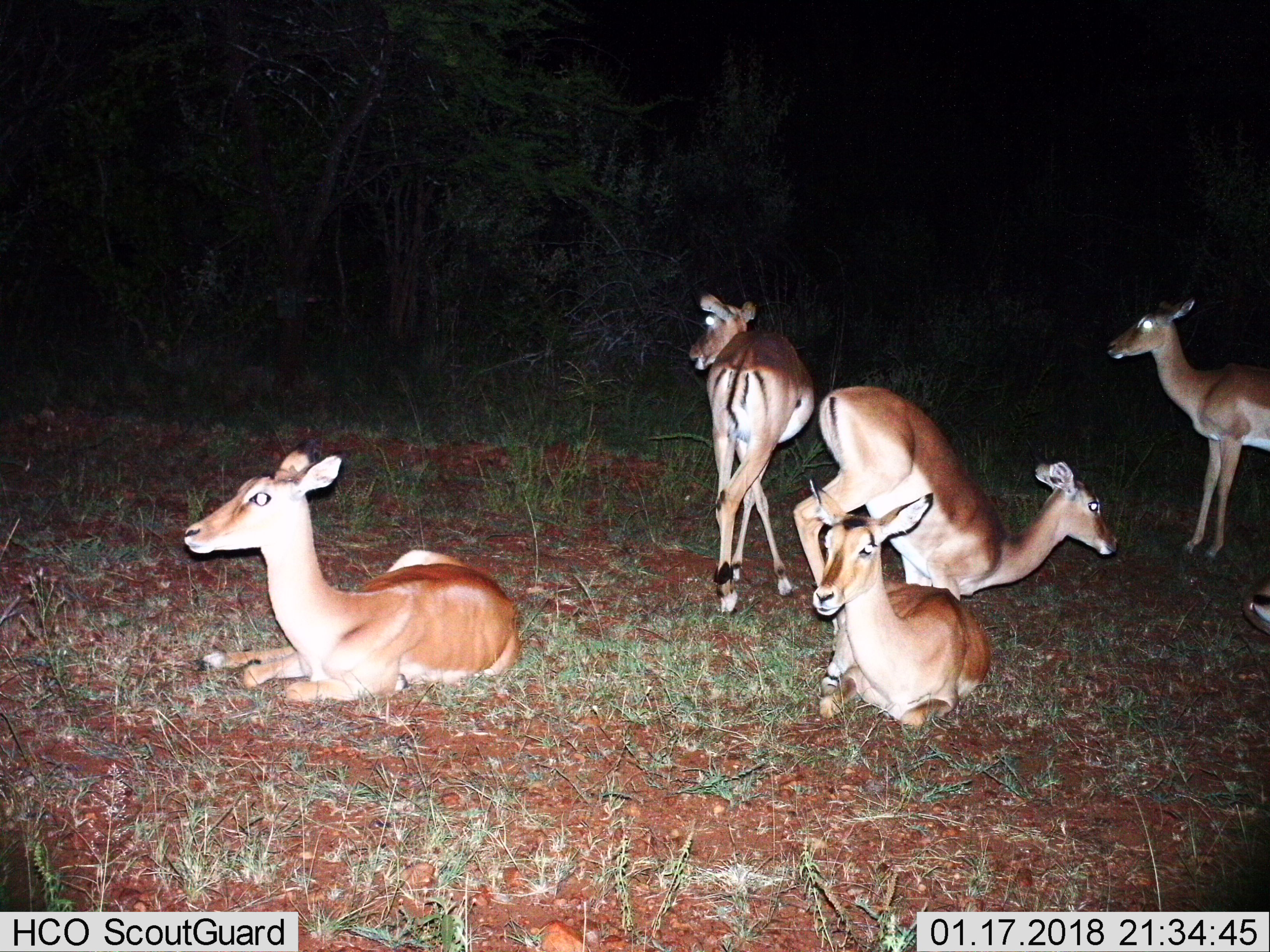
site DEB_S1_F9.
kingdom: Animalia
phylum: Chordata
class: Mammalia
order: Artiodactyla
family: Bovidae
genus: Aepyceros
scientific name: Aepyceros melampus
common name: impala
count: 6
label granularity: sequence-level